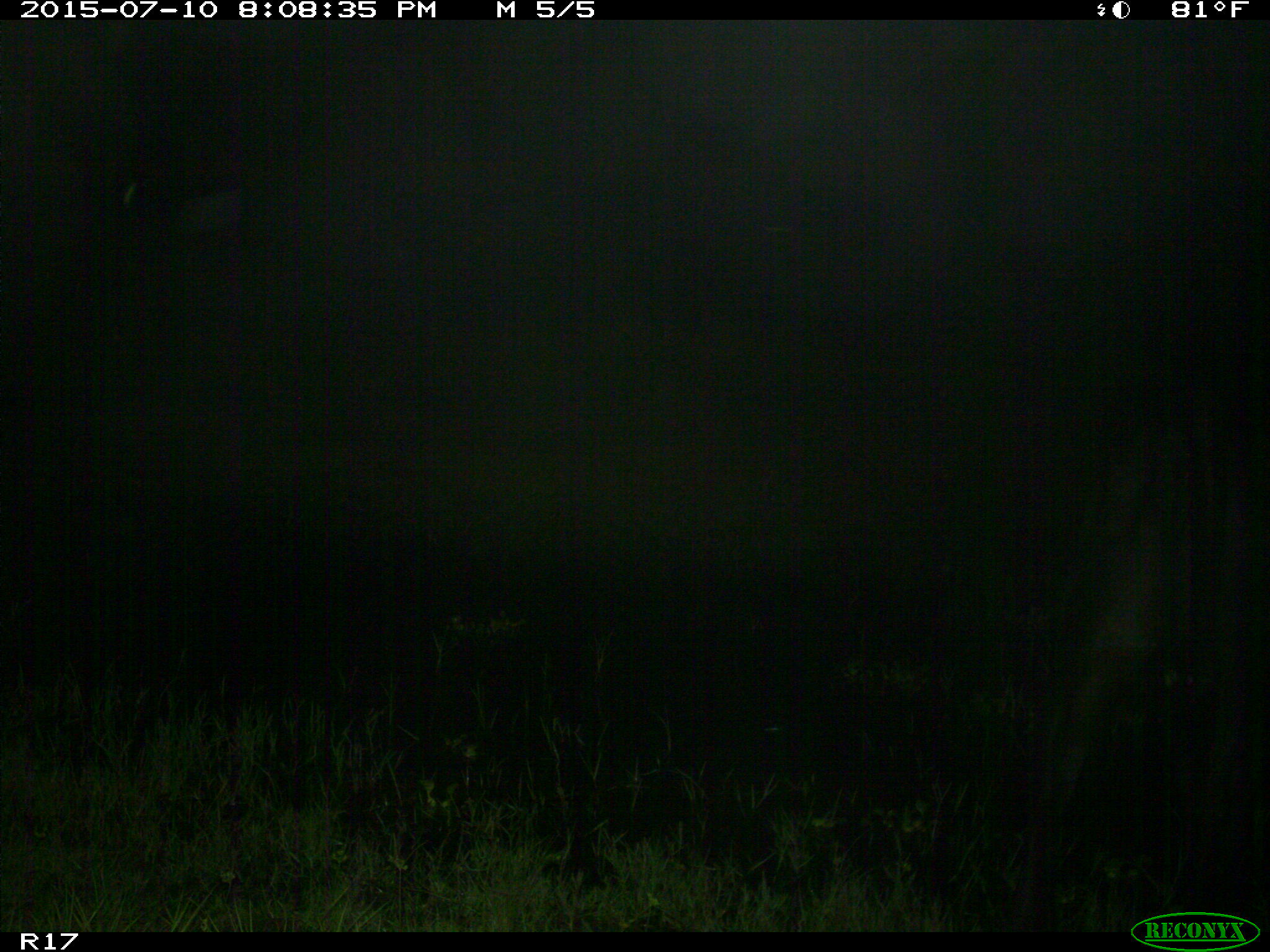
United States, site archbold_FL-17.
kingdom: Animalia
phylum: Chordata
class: Mammalia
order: Artiodactyla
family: Bovidae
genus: Bos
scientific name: Bos taurus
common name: domestic cow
Bos taurus (domestic cow).